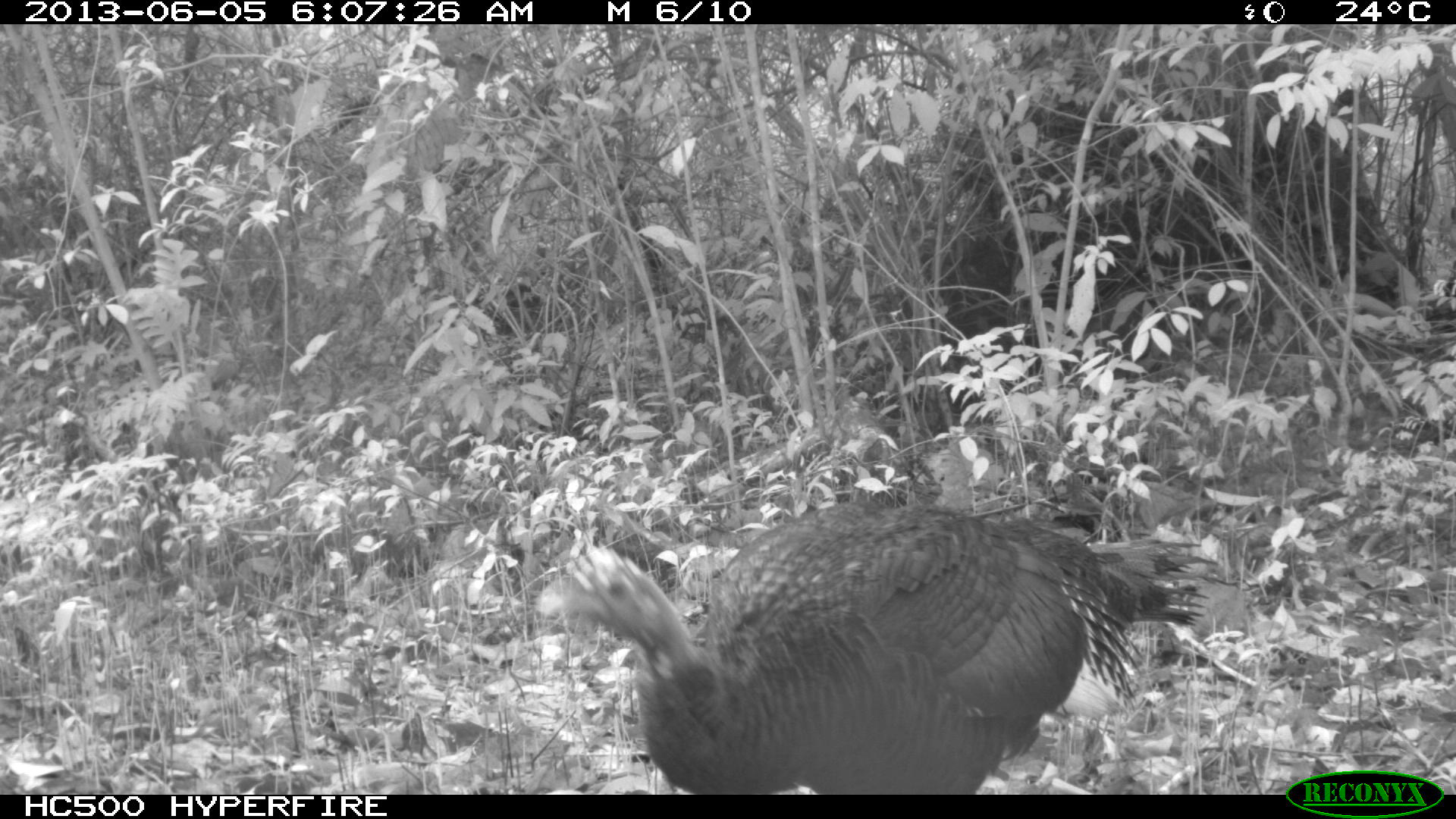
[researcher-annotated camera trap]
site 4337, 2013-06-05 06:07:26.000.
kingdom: Animalia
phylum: Chordata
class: Aves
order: Galliformes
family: Phasianidae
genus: Meleagris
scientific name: Meleagris ocellata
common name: ocellated turkey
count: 1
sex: female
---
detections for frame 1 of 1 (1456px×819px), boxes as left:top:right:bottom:
meleagris ocellata: 533:495:1218:792